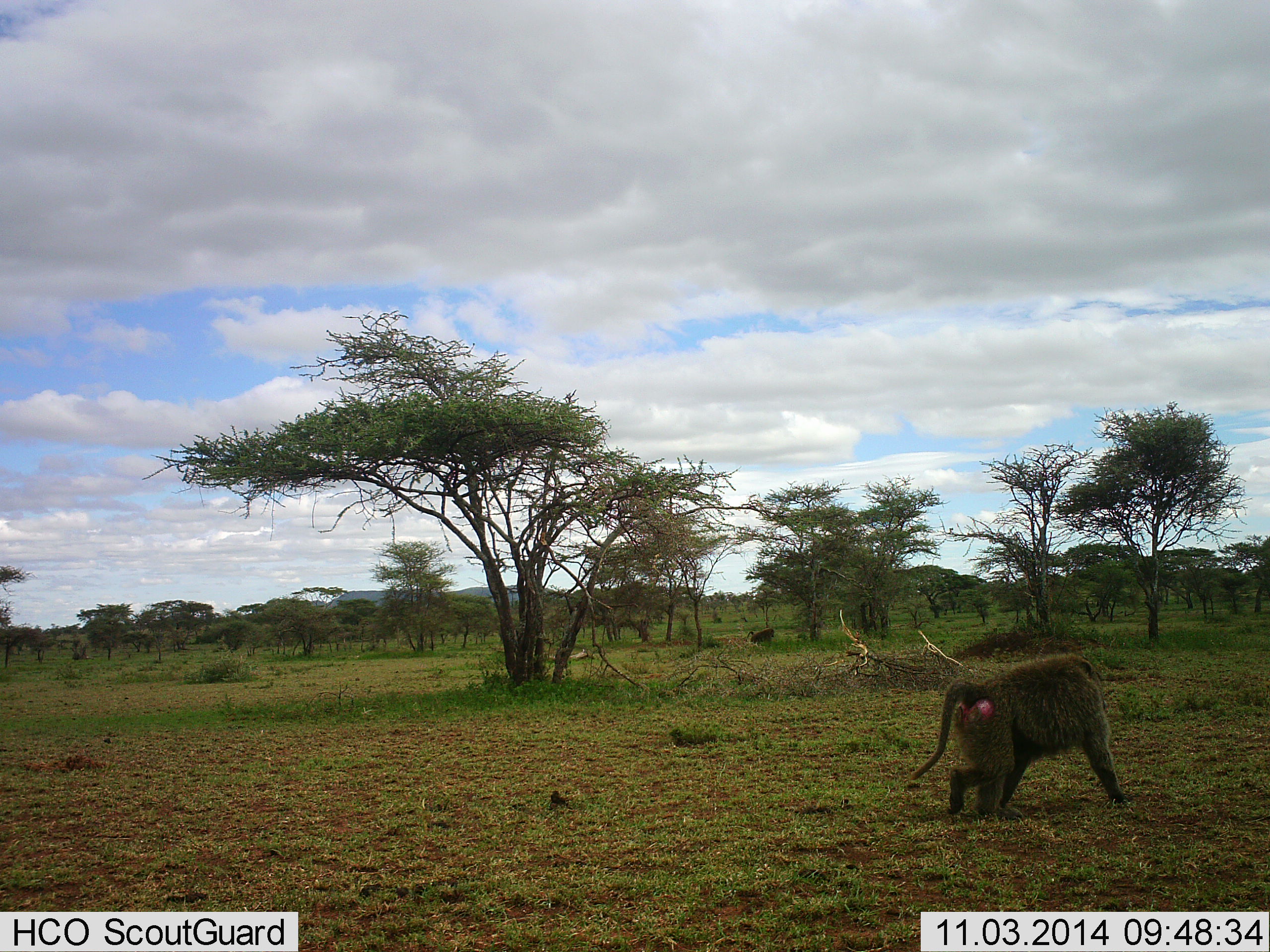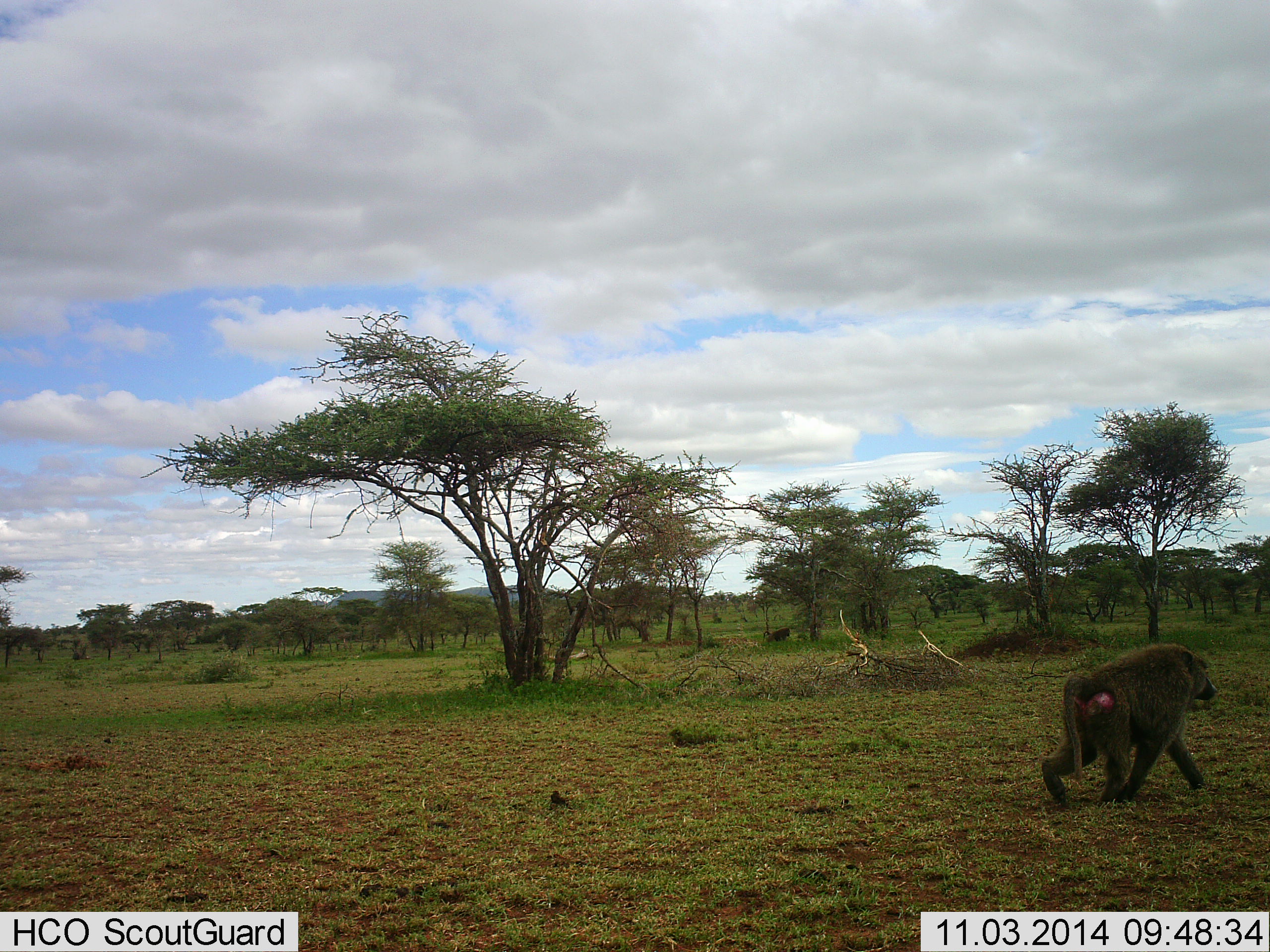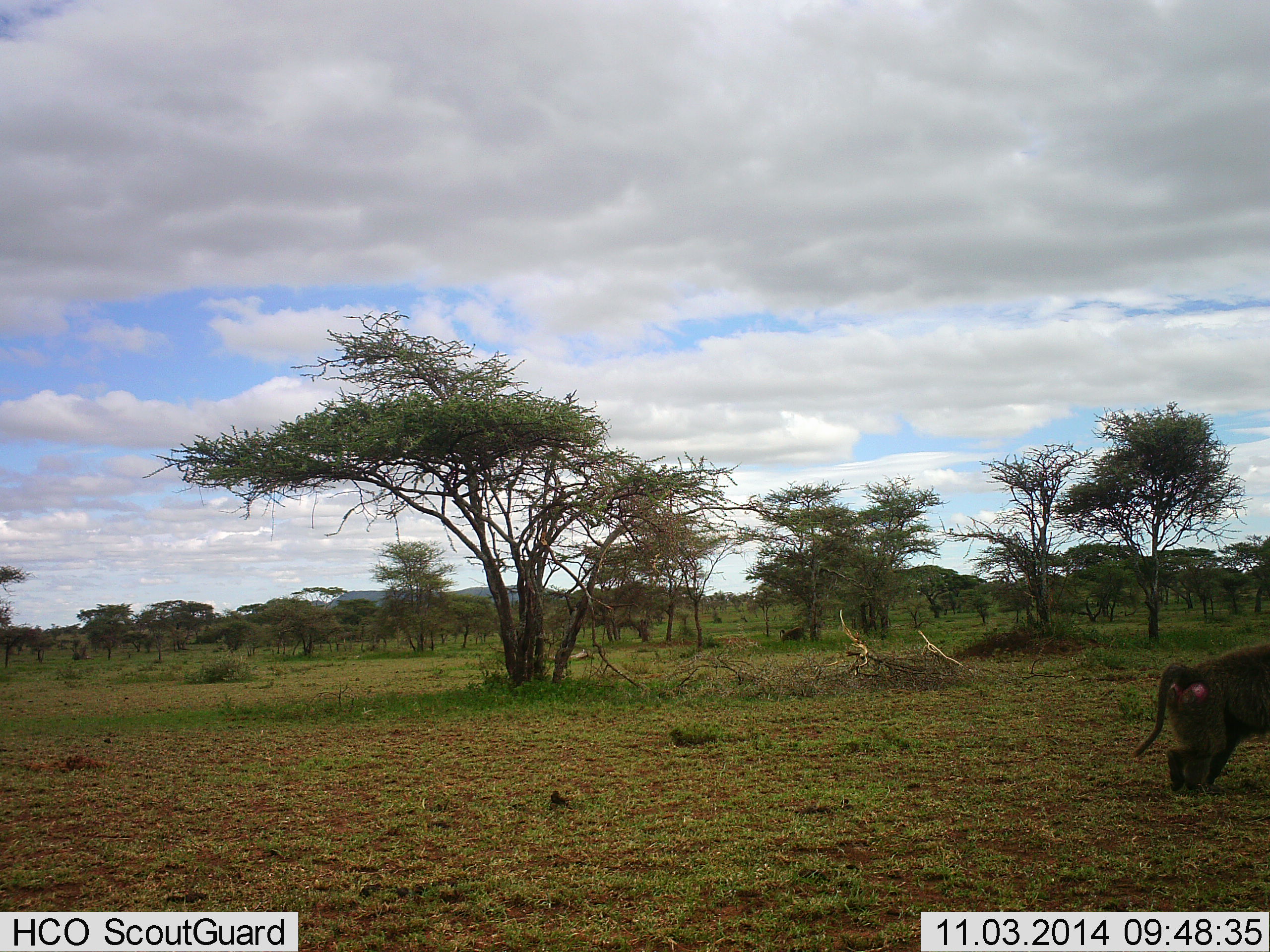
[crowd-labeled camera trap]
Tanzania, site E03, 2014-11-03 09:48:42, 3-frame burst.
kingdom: Animalia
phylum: Chordata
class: Mammalia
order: Primates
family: Cercopithecidae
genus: Papio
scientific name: Papio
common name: baboon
Baboon (Papio), count 2. Behavior (volunteer vote fractions): standing 0%, resting 0%, moving 100%, interacting 0%. Young present (vote fraction): 0%. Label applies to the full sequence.